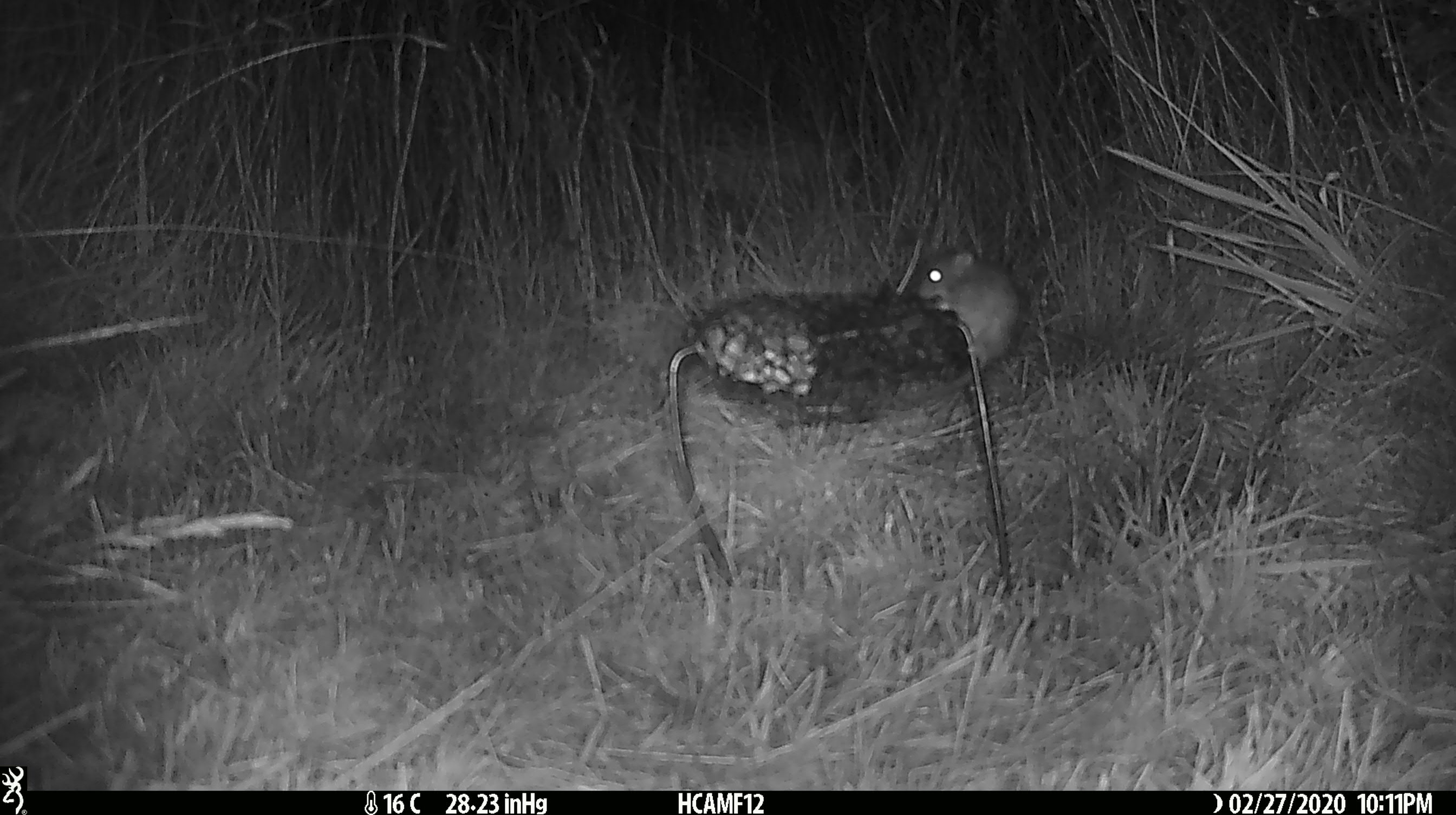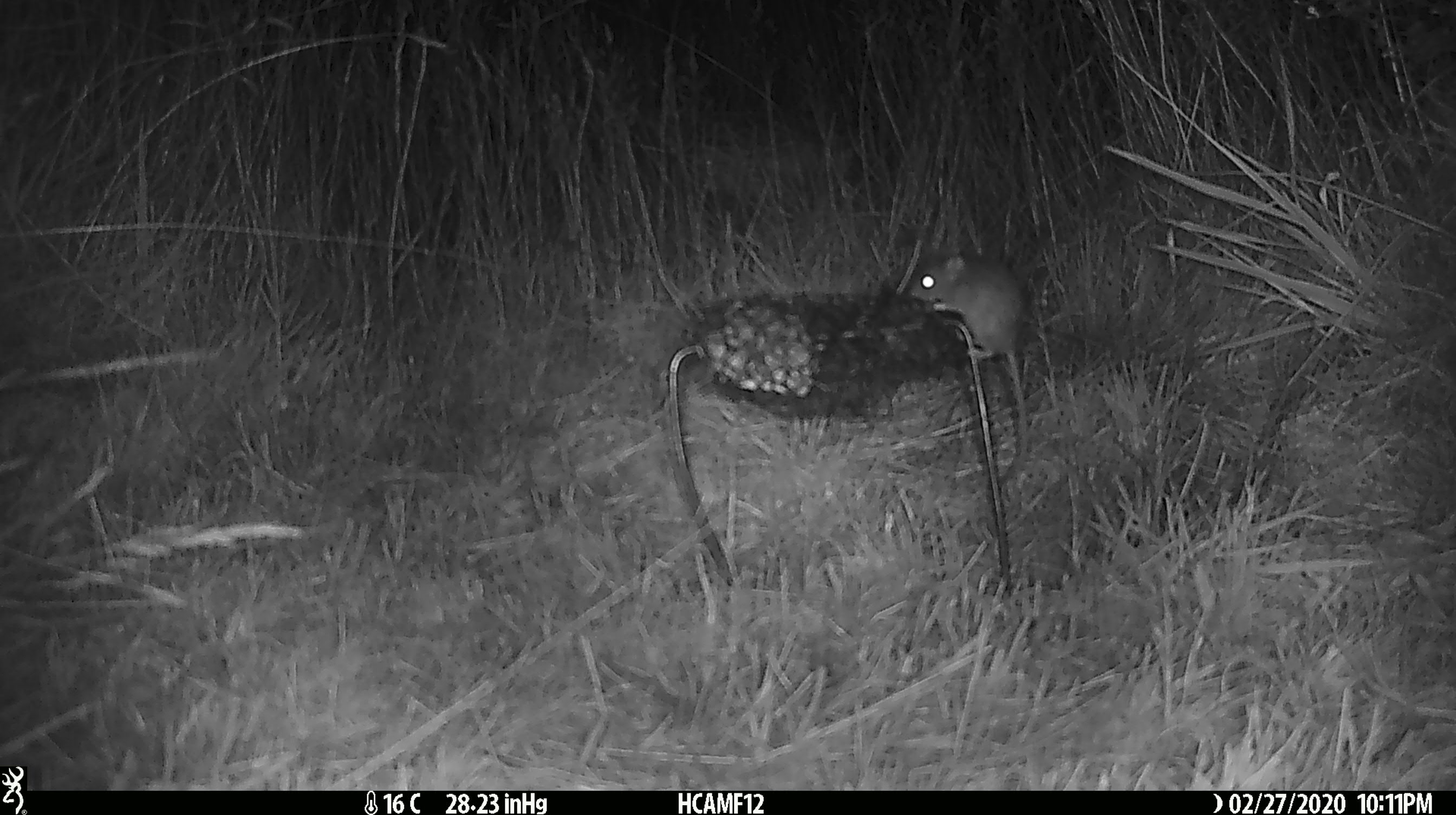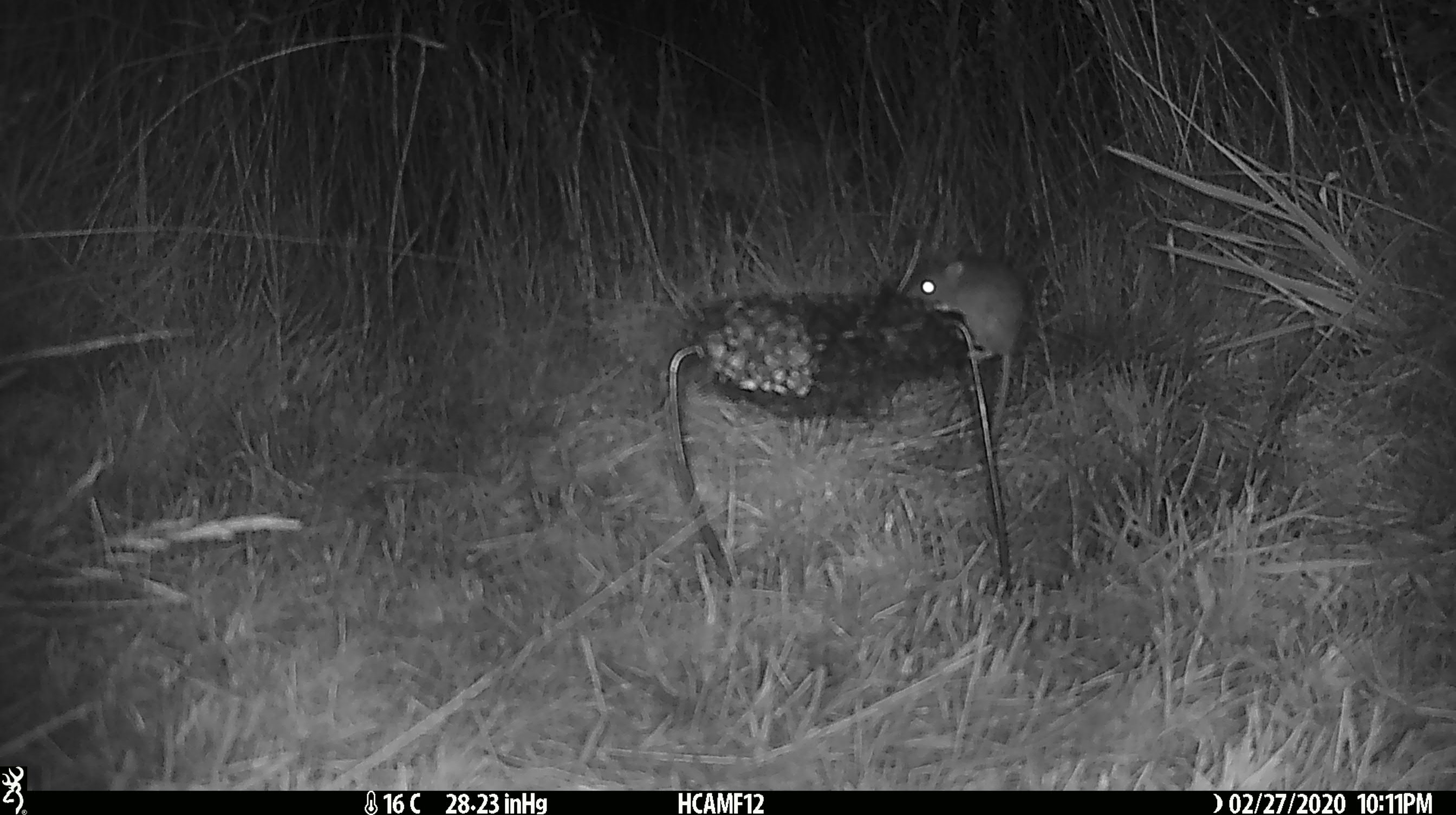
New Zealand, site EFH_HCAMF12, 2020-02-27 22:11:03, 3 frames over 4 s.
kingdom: Animalia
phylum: Chordata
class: Mammalia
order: Rodentia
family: Muridae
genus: Mus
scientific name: Mus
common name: mouse